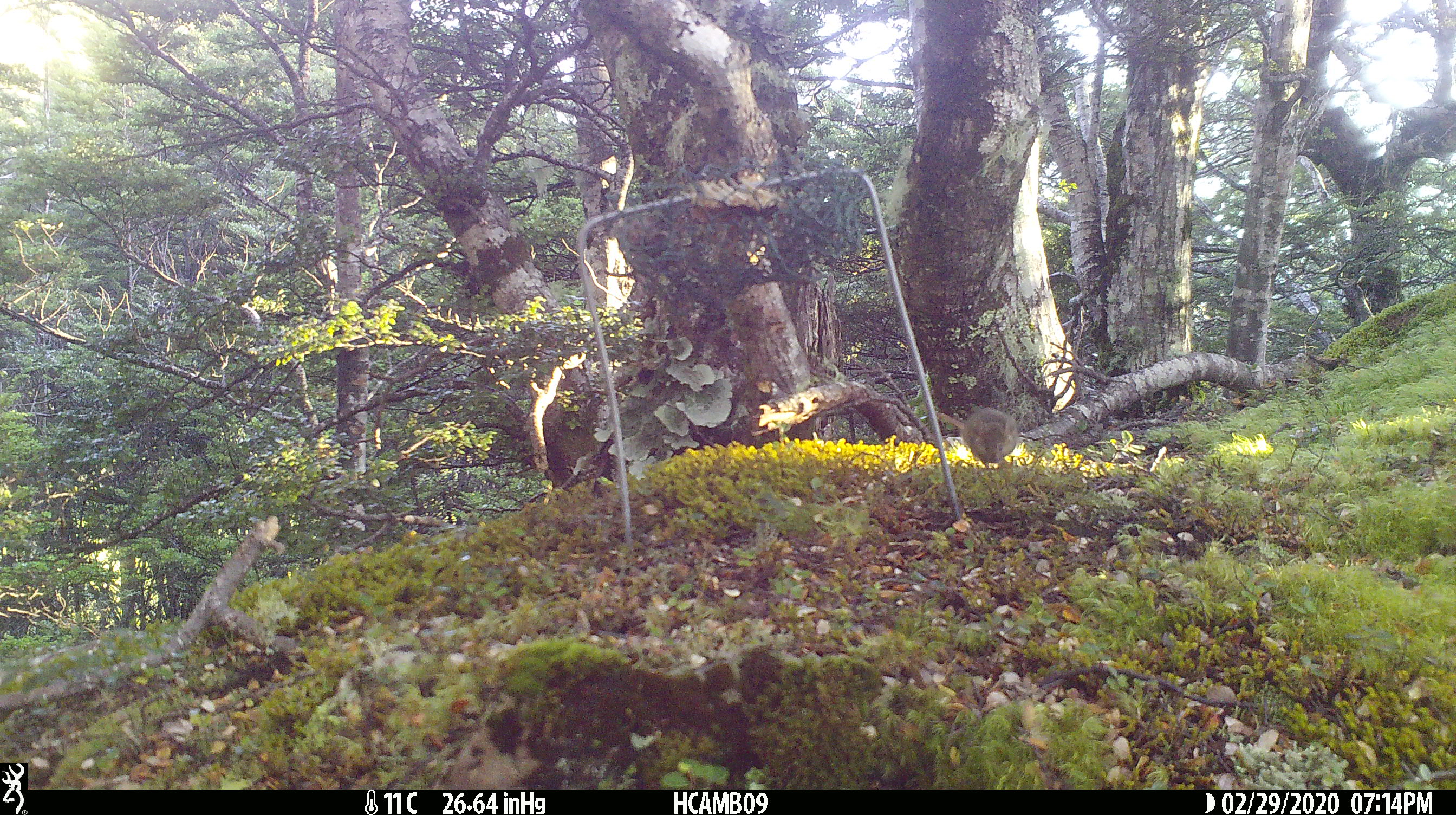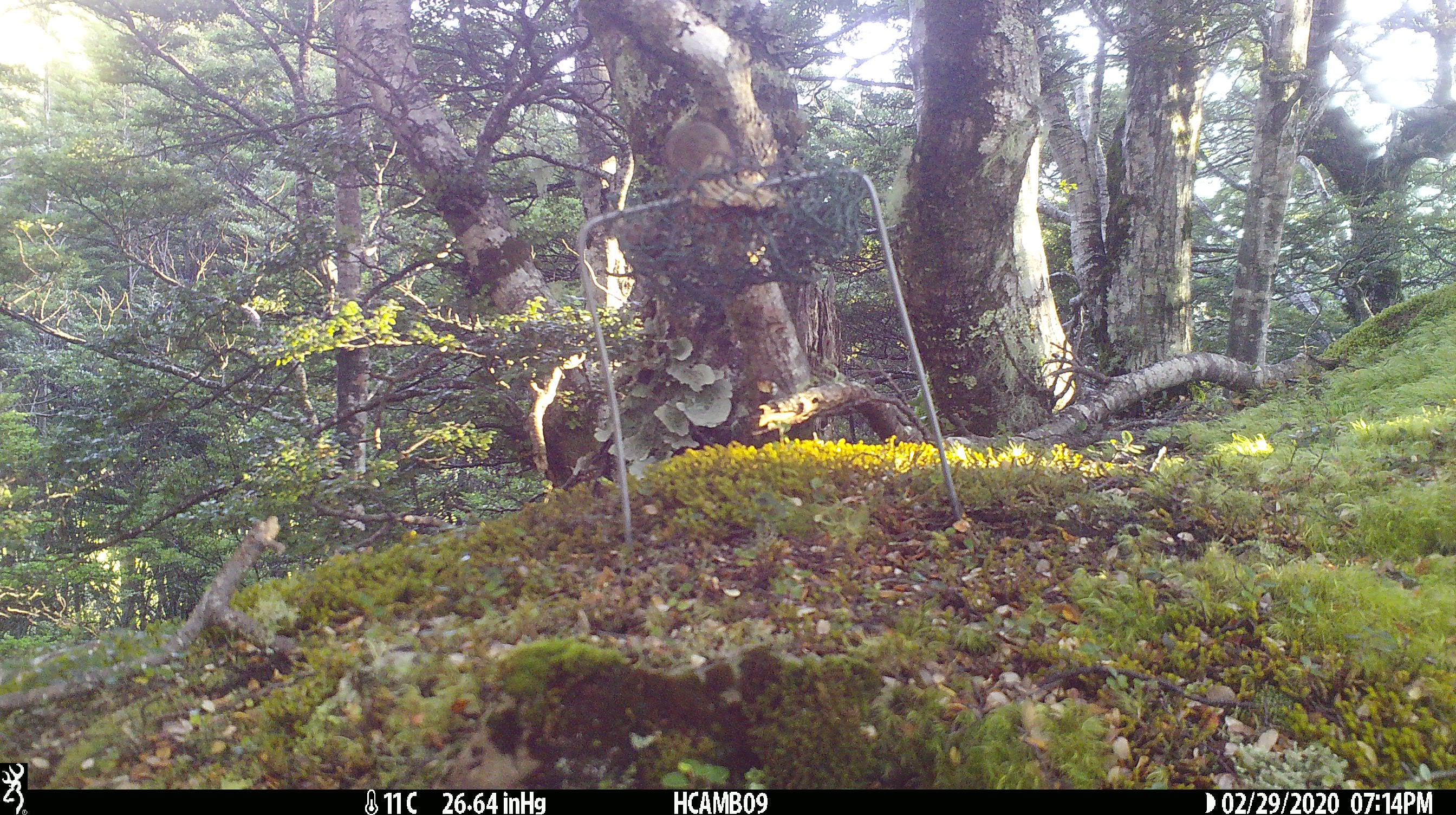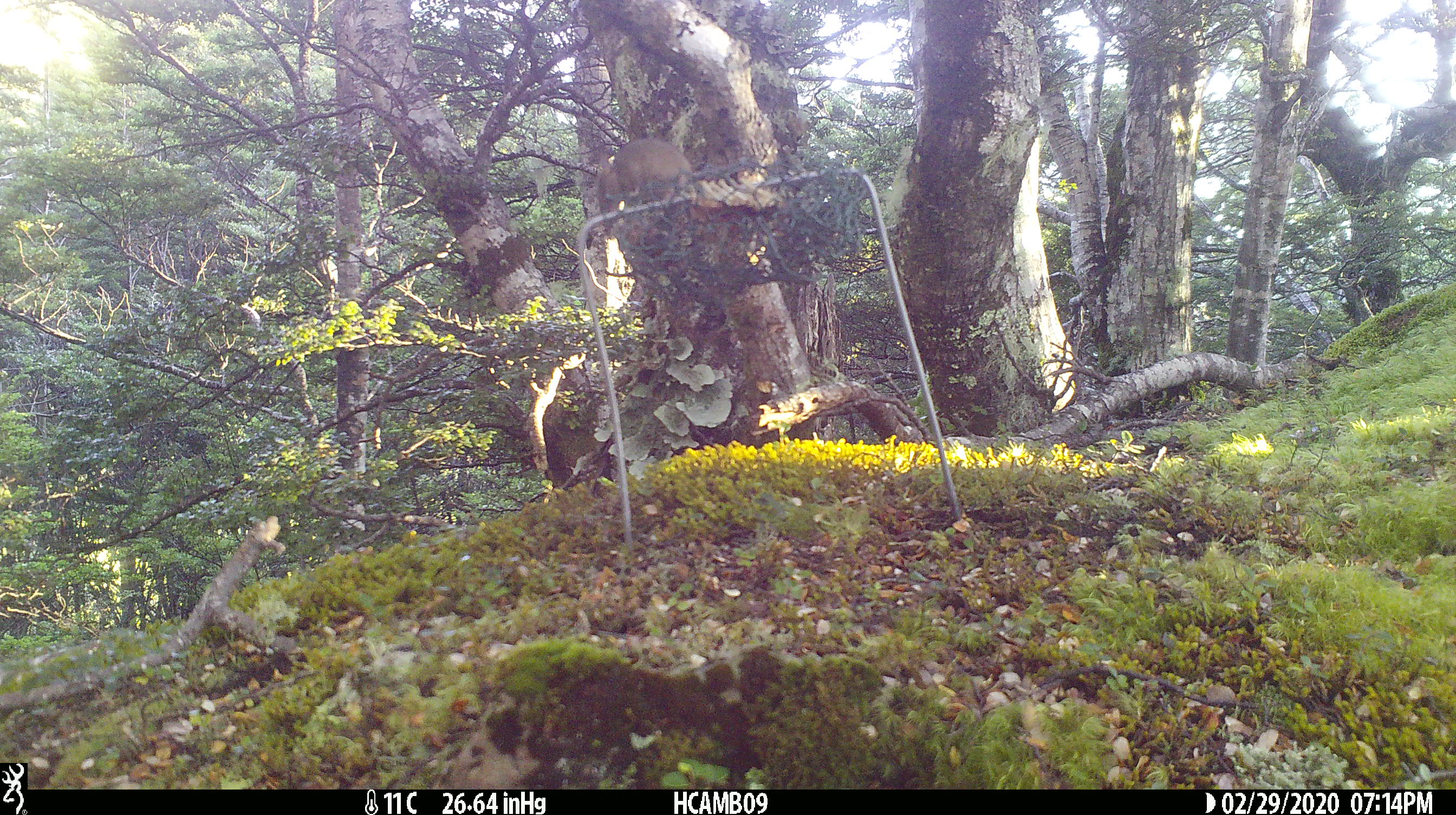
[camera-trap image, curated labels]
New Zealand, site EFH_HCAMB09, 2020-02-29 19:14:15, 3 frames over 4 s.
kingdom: Animalia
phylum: Chordata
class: Mammalia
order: Rodentia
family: Muridae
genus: Mus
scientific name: Mus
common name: mouse